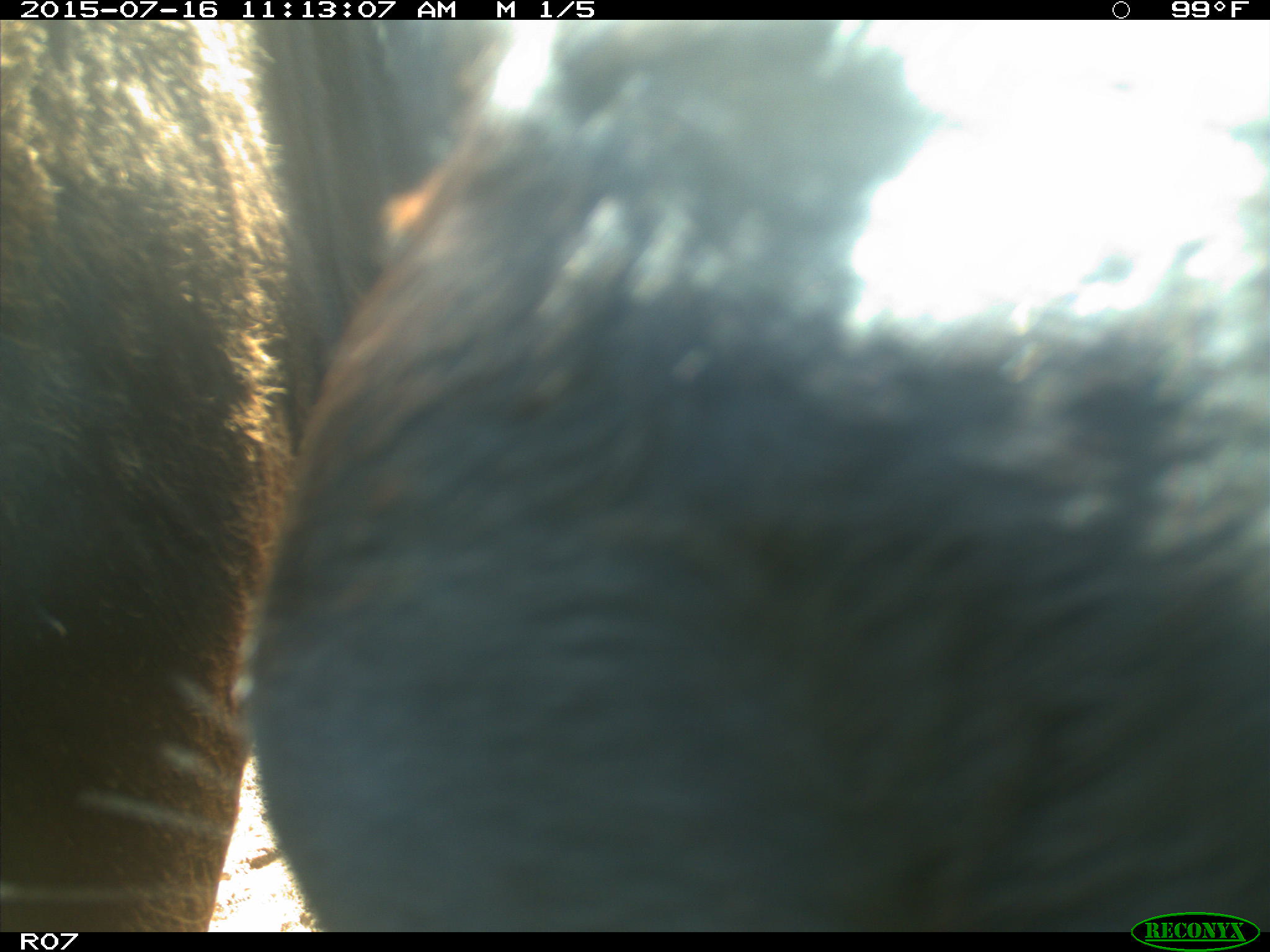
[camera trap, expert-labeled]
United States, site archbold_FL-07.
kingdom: Animalia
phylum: Chordata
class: Mammalia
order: Artiodactyla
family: Bovidae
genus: Bos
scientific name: Bos taurus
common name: domestic cow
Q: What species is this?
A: Bos taurus (domestic cow).